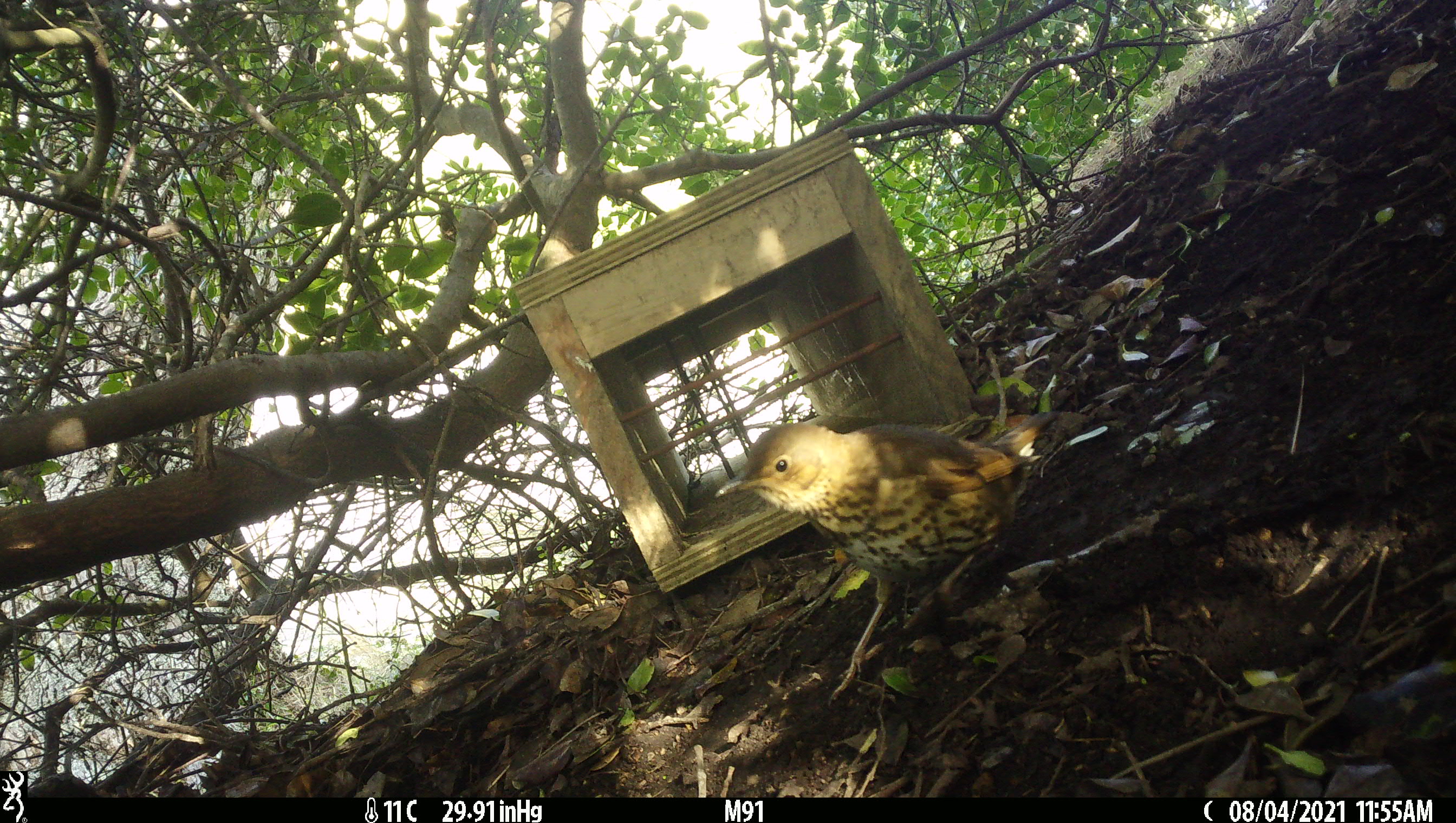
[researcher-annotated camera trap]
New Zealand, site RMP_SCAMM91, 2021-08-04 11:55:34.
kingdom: Animalia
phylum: Chordata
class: Aves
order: Passeriformes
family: Turdidae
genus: Turdus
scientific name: Turdus philomelos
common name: song thrush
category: thrush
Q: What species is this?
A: Thrush (song thrush) (Turdus philomelos).